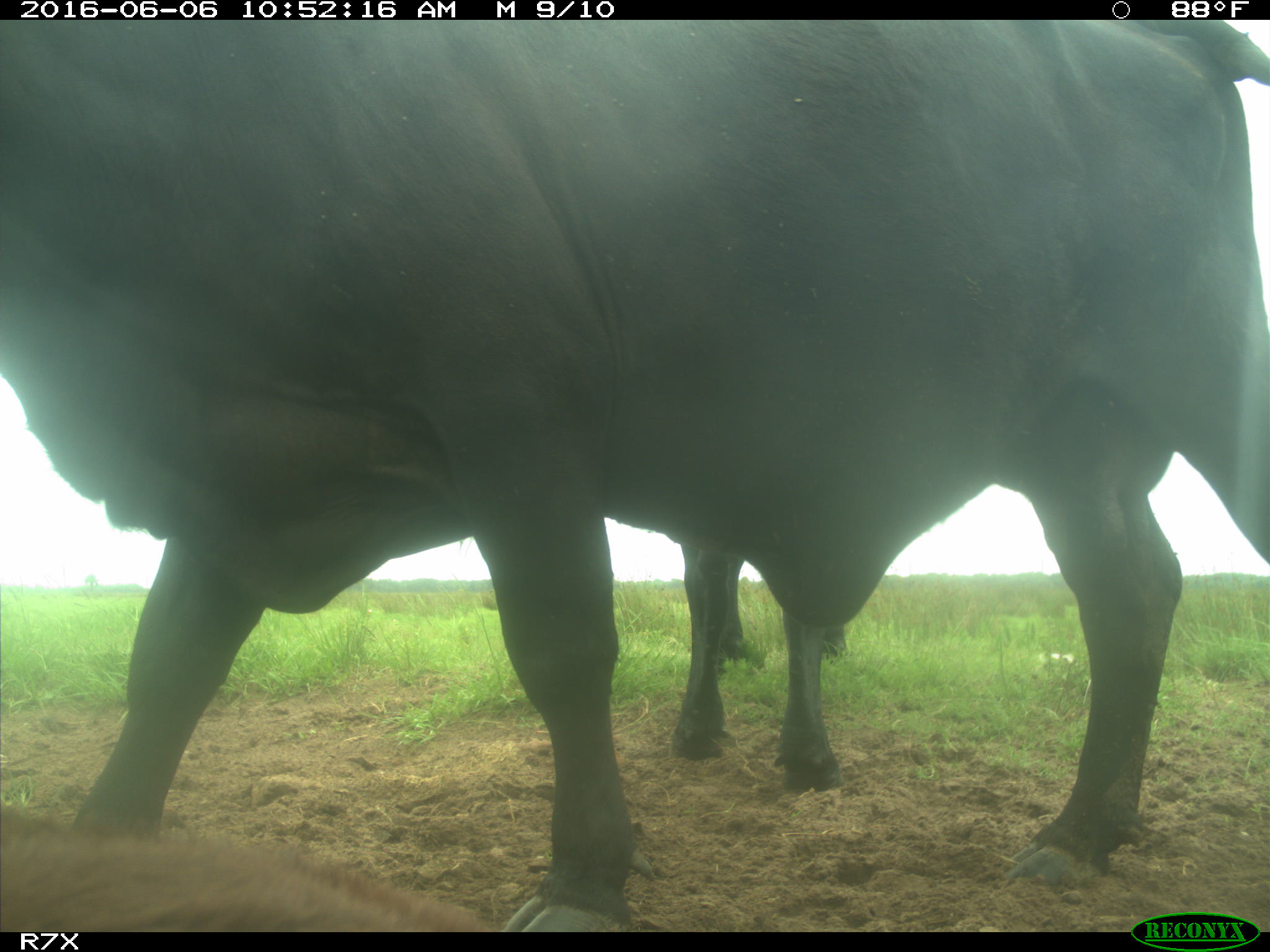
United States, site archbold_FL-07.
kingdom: Animalia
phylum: Chordata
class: Mammalia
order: Artiodactyla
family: Bovidae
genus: Bos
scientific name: Bos taurus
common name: domestic cow